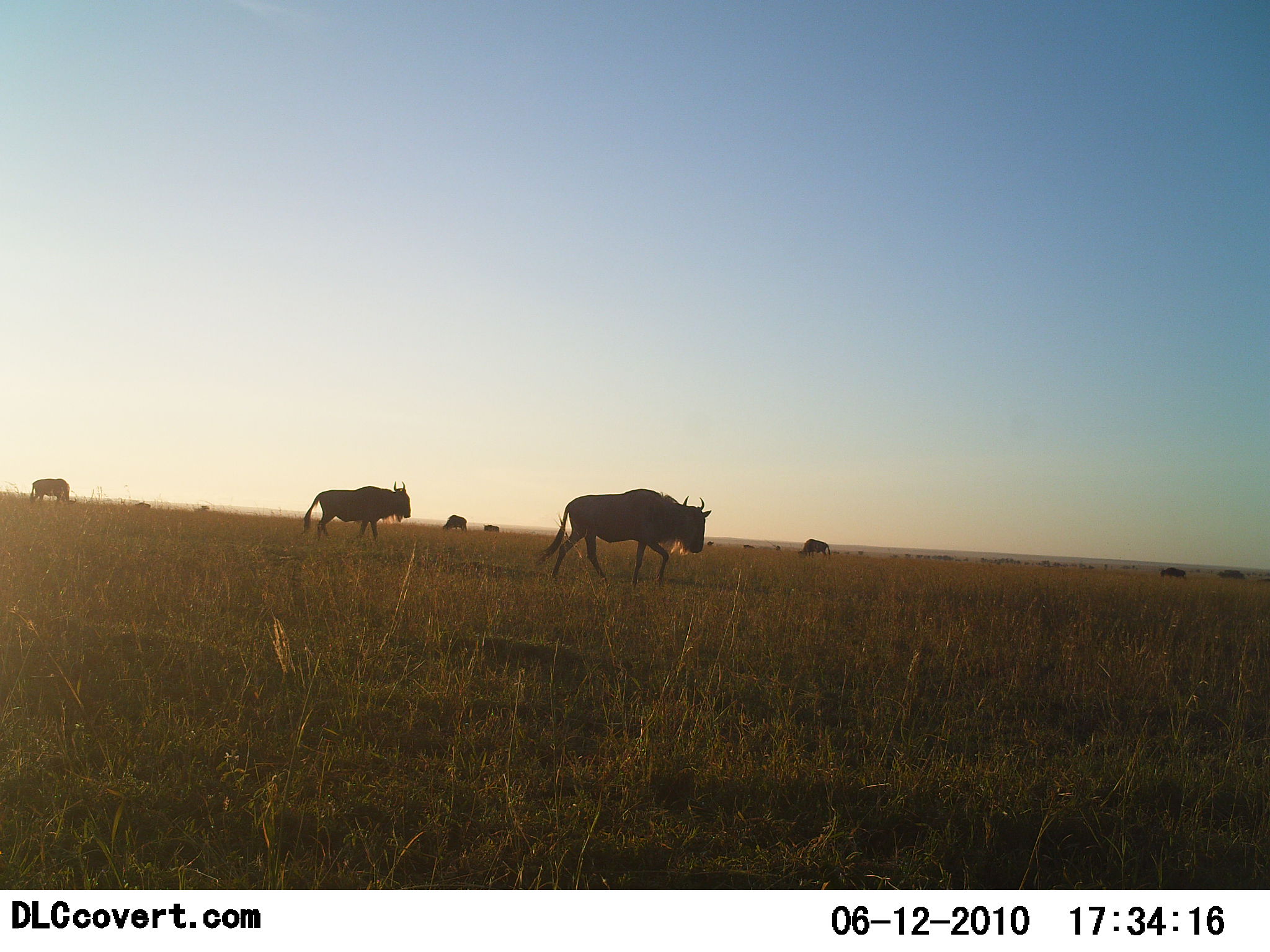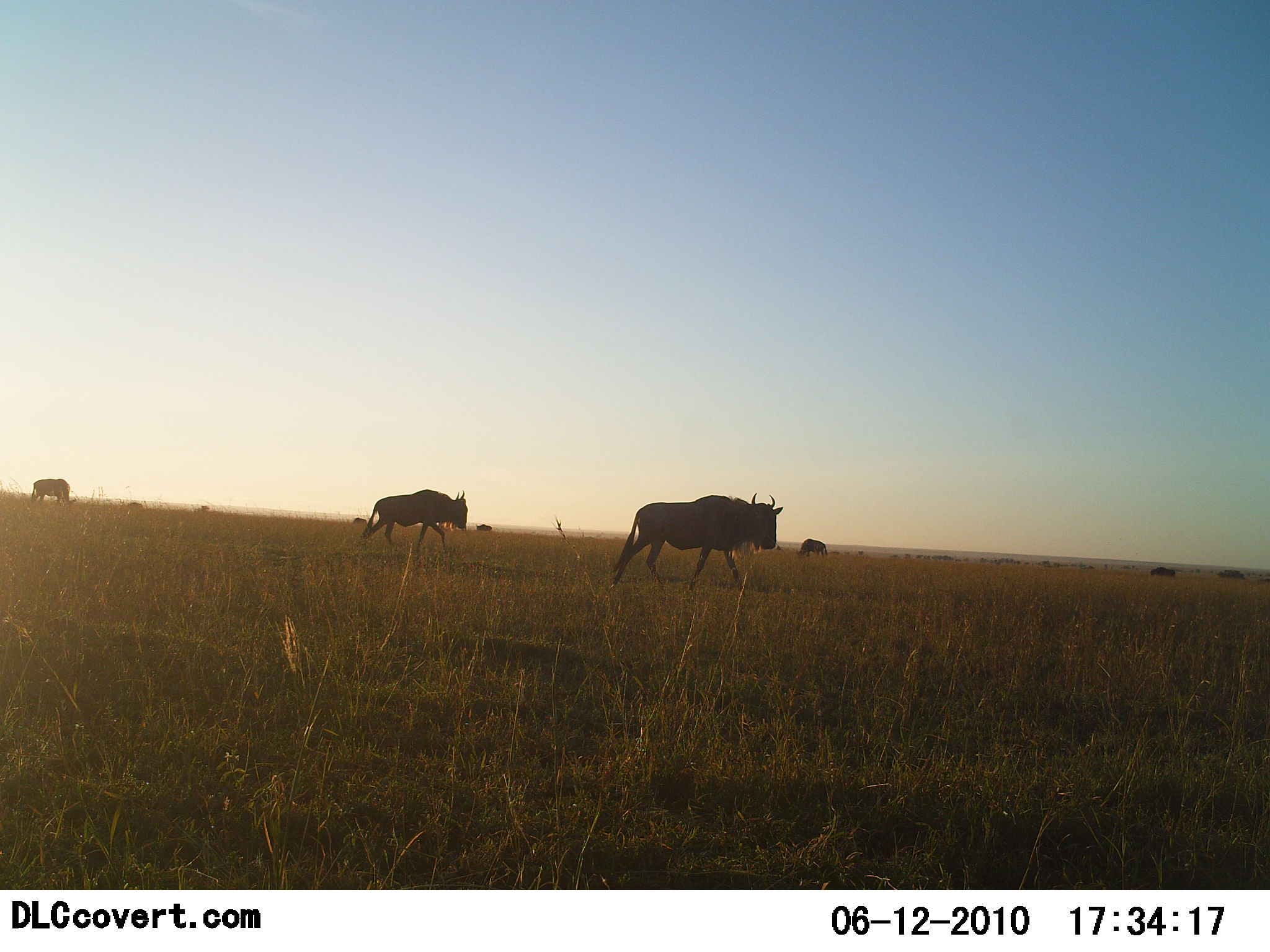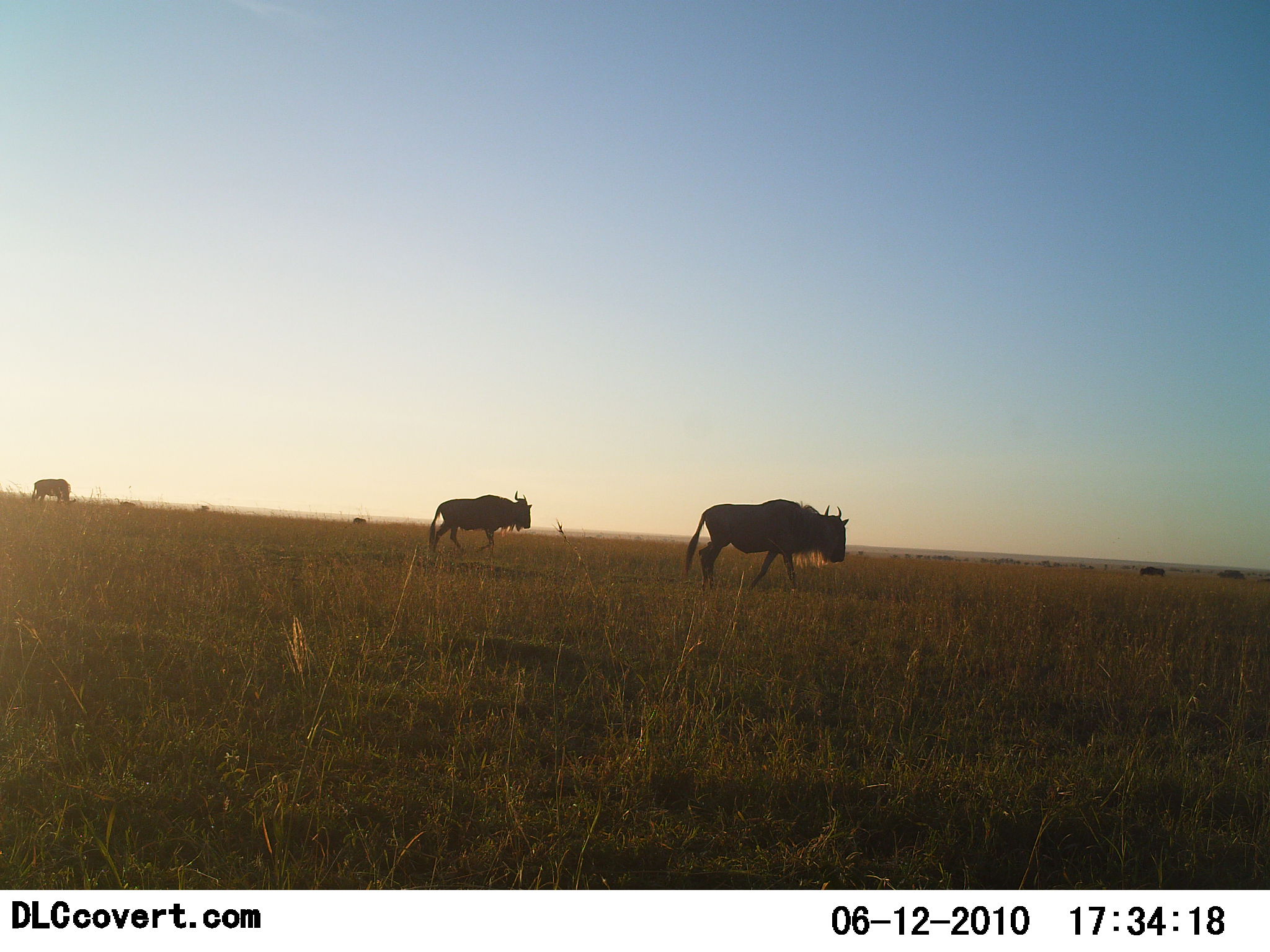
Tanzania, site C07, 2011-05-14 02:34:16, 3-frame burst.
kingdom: Animalia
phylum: Chordata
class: Mammalia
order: Artiodactyla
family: Bovidae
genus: Connochaetes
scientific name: Connochaetes taurinus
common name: blue wildebeest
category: wildebeest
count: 9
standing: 17%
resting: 8%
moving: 92%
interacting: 0%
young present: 0%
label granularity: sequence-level